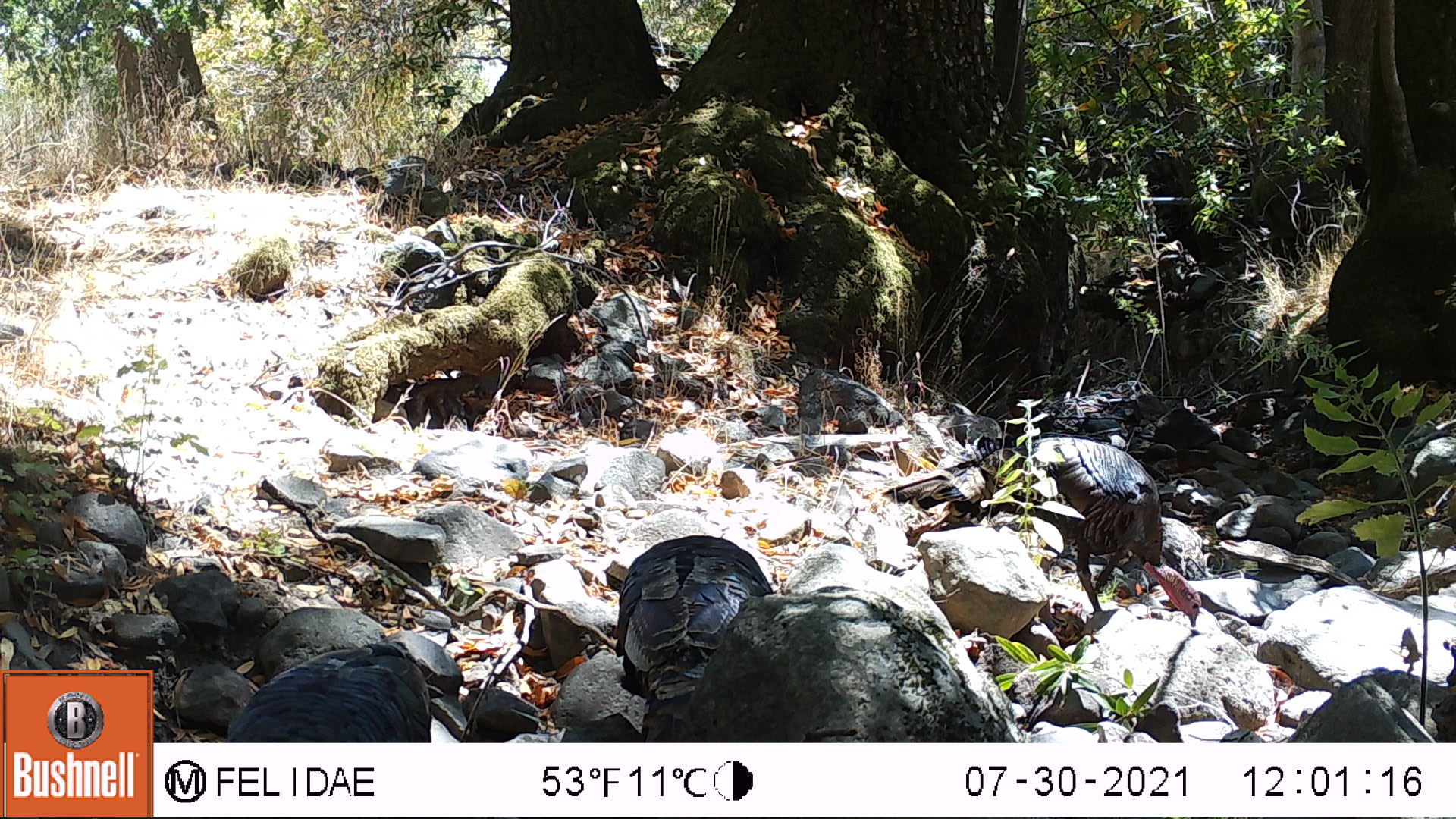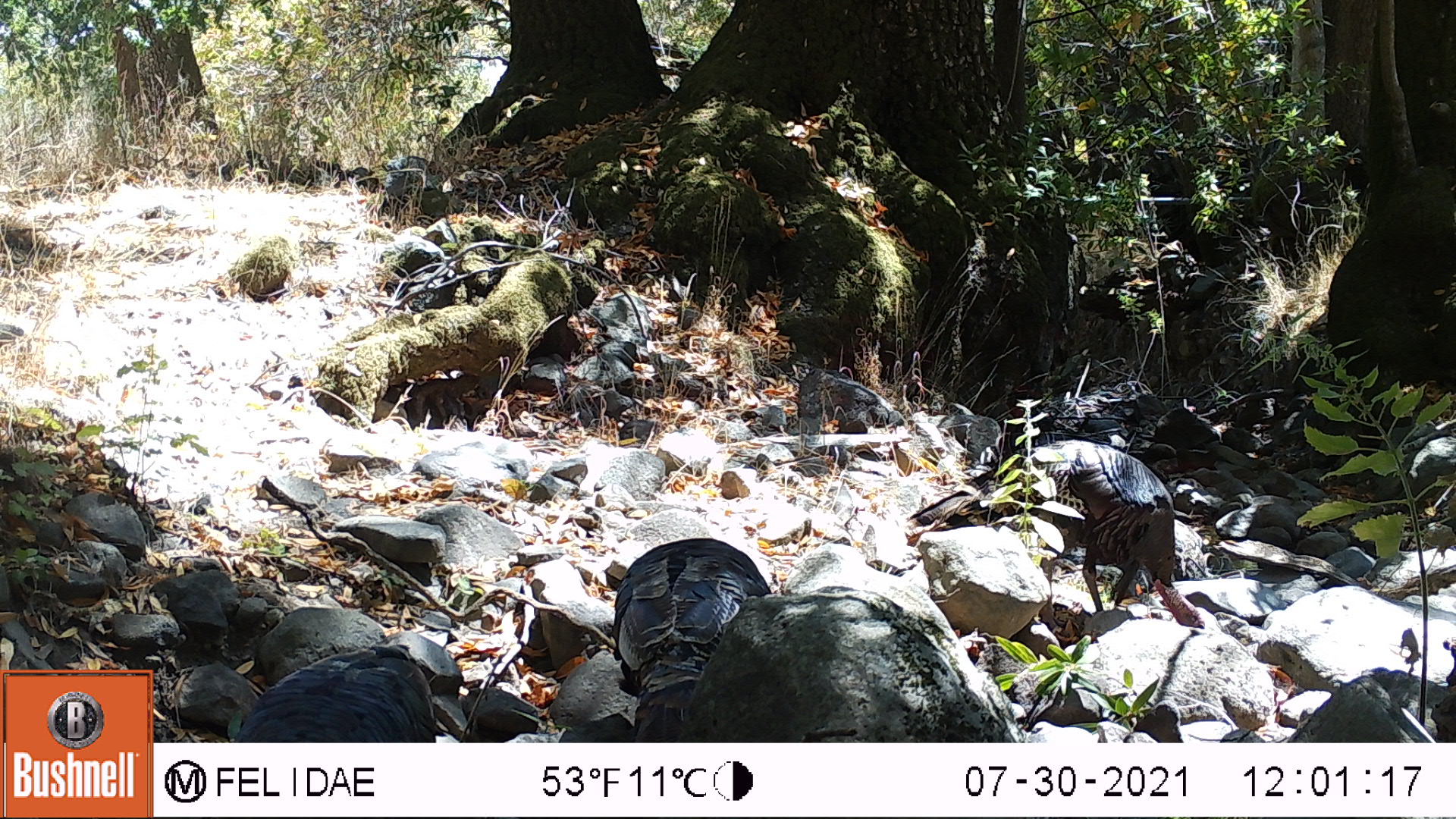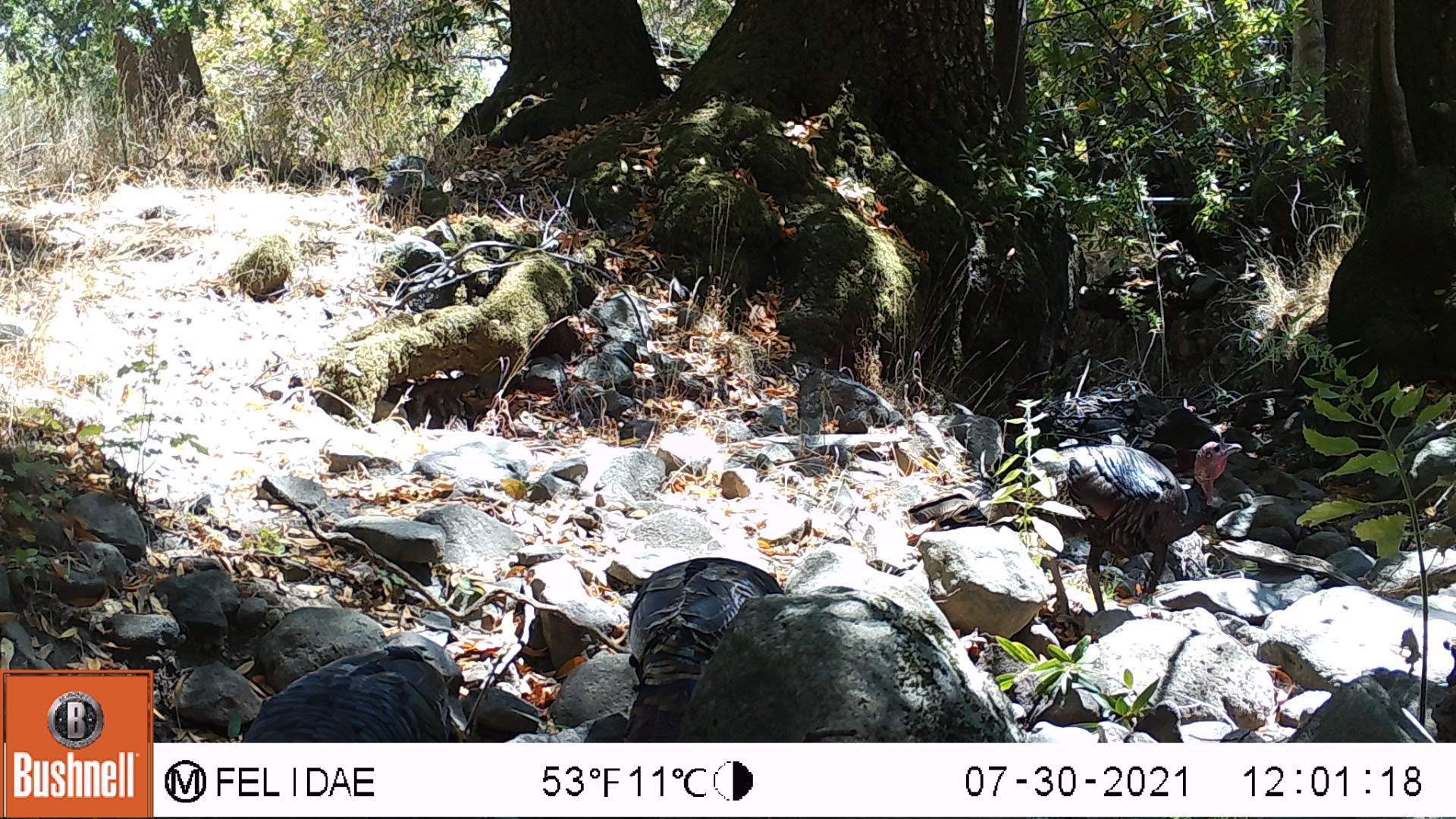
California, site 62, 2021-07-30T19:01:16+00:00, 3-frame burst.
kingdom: Animalia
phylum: Chordata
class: Aves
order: Galliformes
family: Phasianidae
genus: Meleagris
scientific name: Meleagris gallopavo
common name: turkey